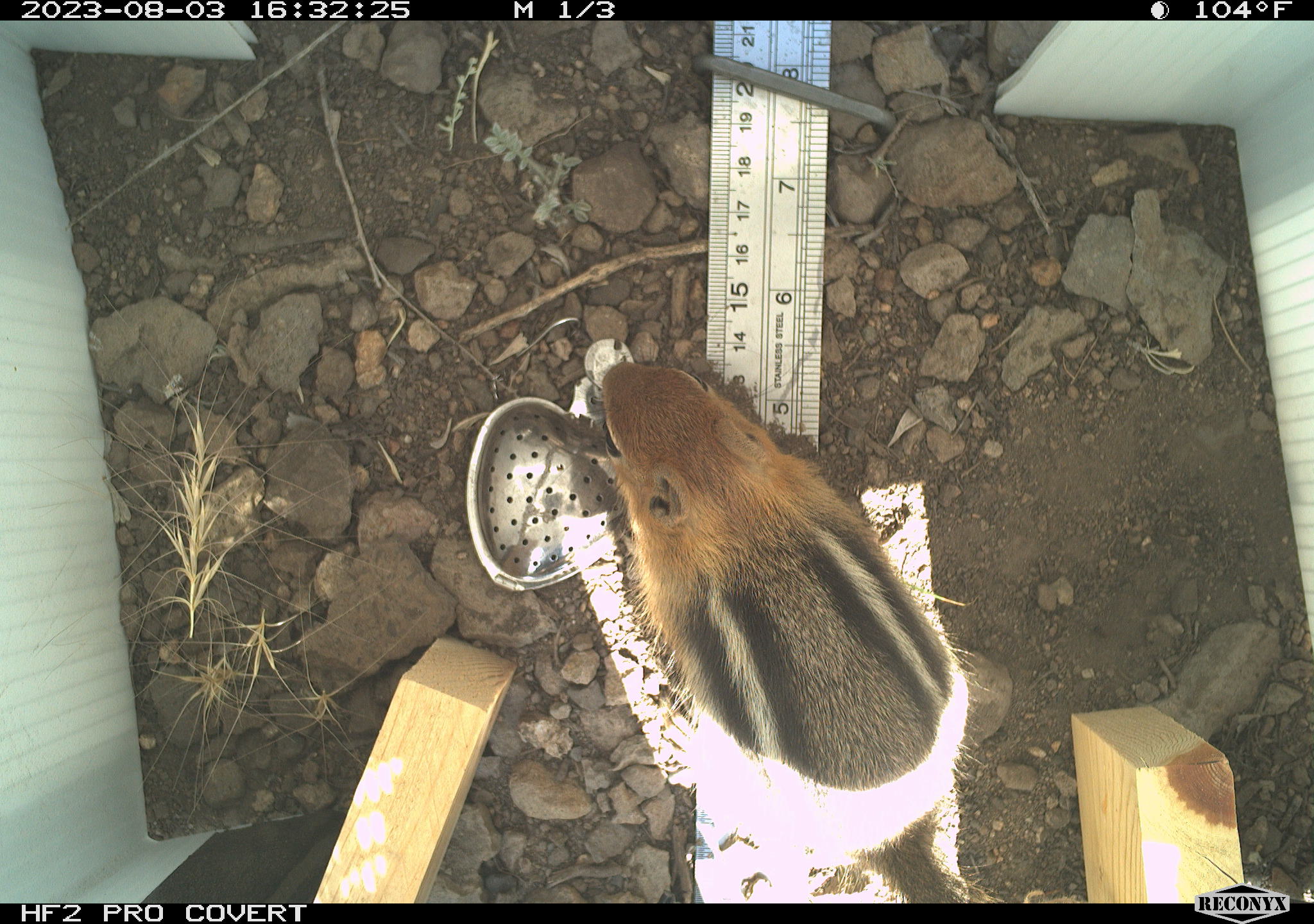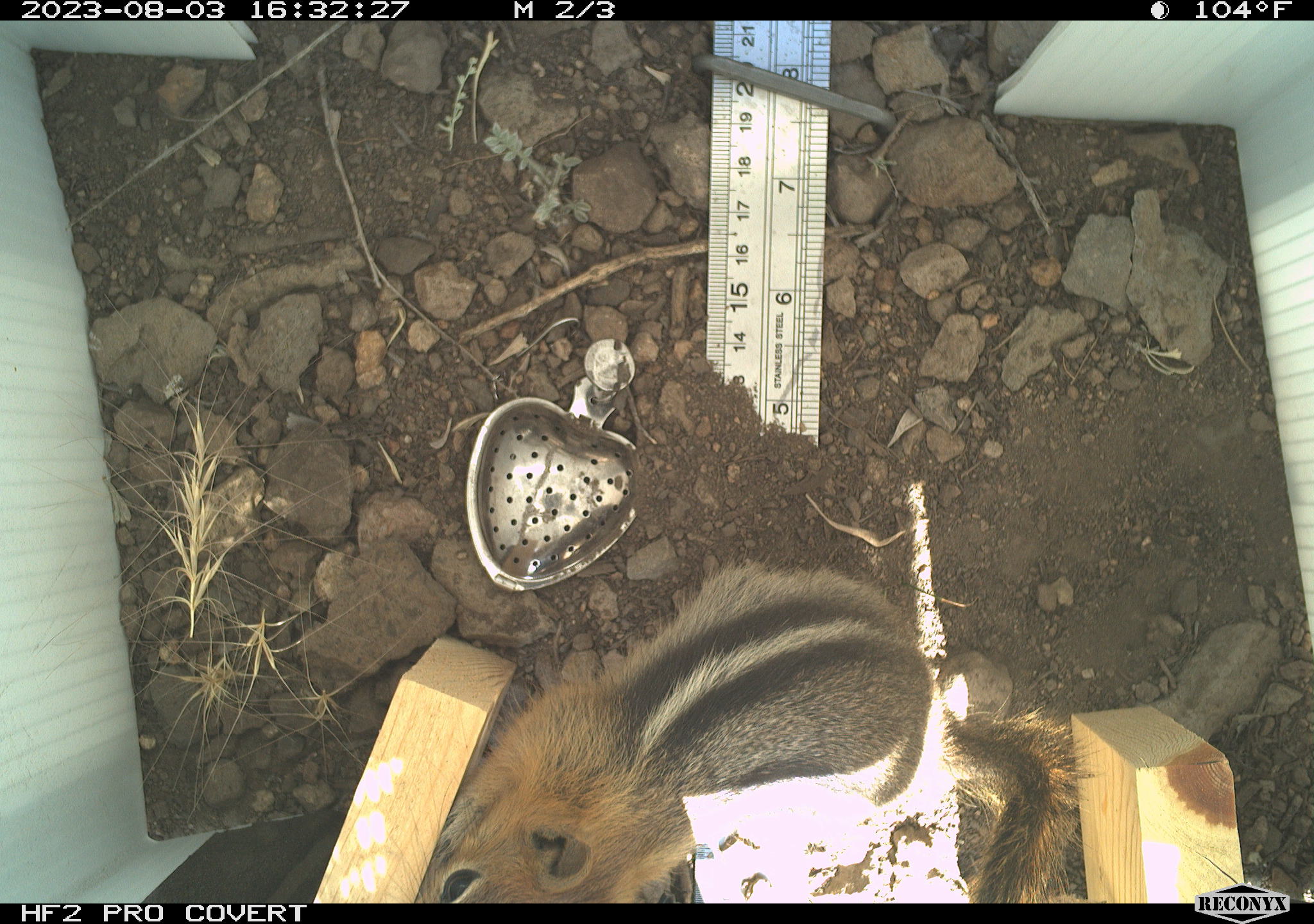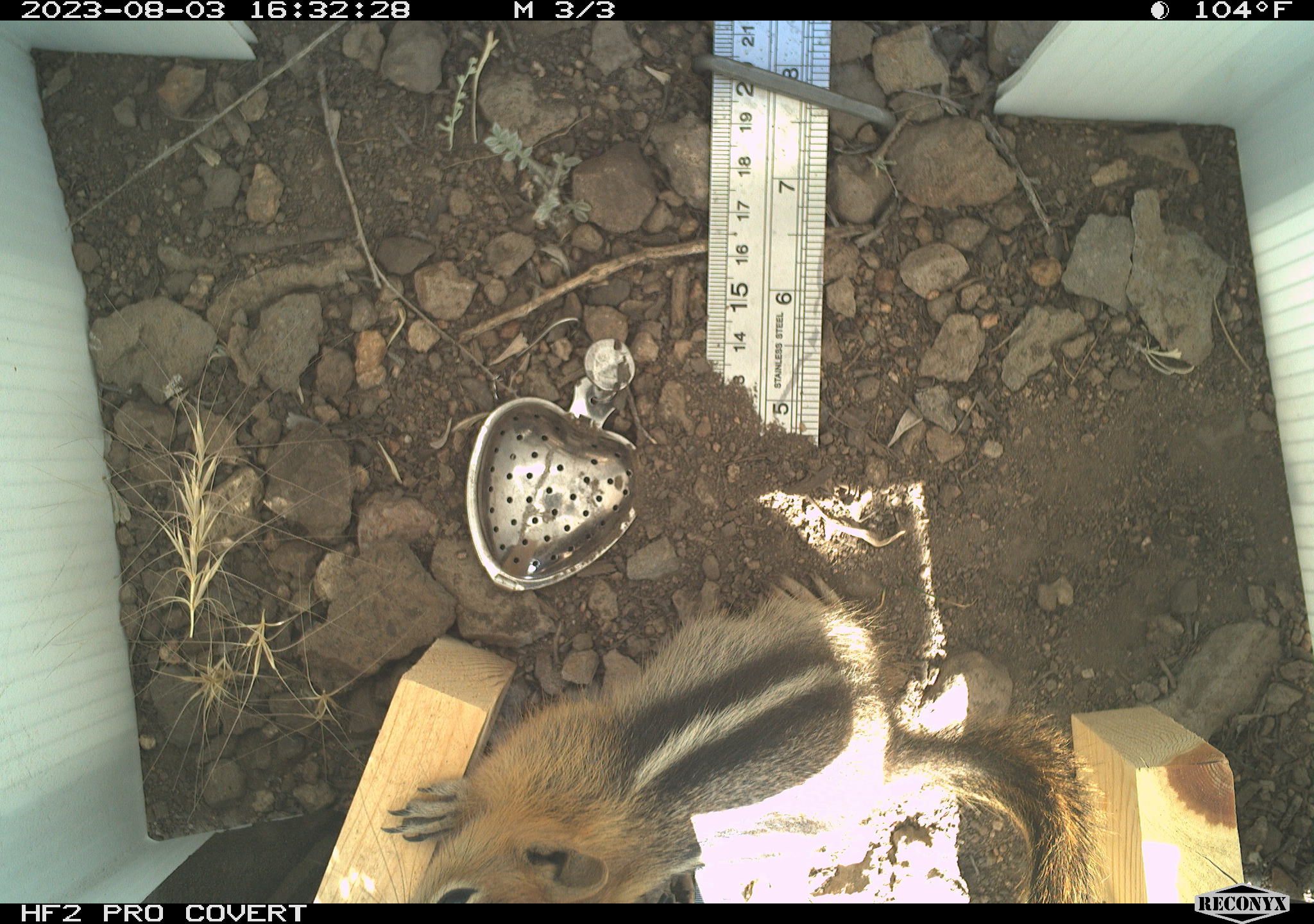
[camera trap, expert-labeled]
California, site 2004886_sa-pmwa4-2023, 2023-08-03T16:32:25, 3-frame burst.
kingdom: Animalia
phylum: Chordata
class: Mammalia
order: Rodentia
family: Sciuridae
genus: Callospermophilus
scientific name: Callospermophilus lateralis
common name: golden mantled ground squirrel